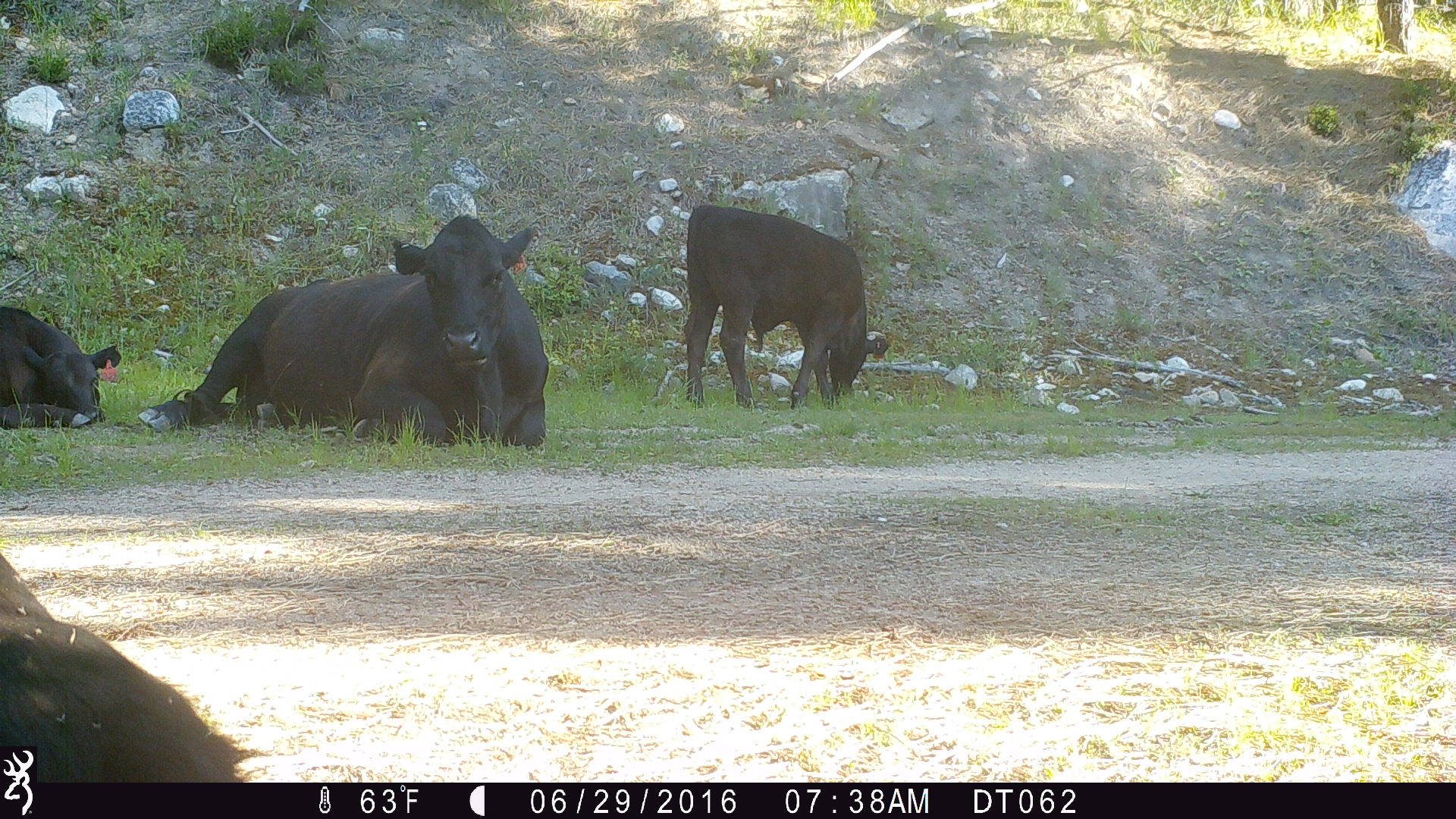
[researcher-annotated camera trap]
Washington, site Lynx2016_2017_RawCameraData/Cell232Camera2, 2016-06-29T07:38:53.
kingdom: Animalia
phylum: Chordata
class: Mammalia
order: Artiodactyla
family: Bovidae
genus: Bos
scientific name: Bos taurus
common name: domestic cattle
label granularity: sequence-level